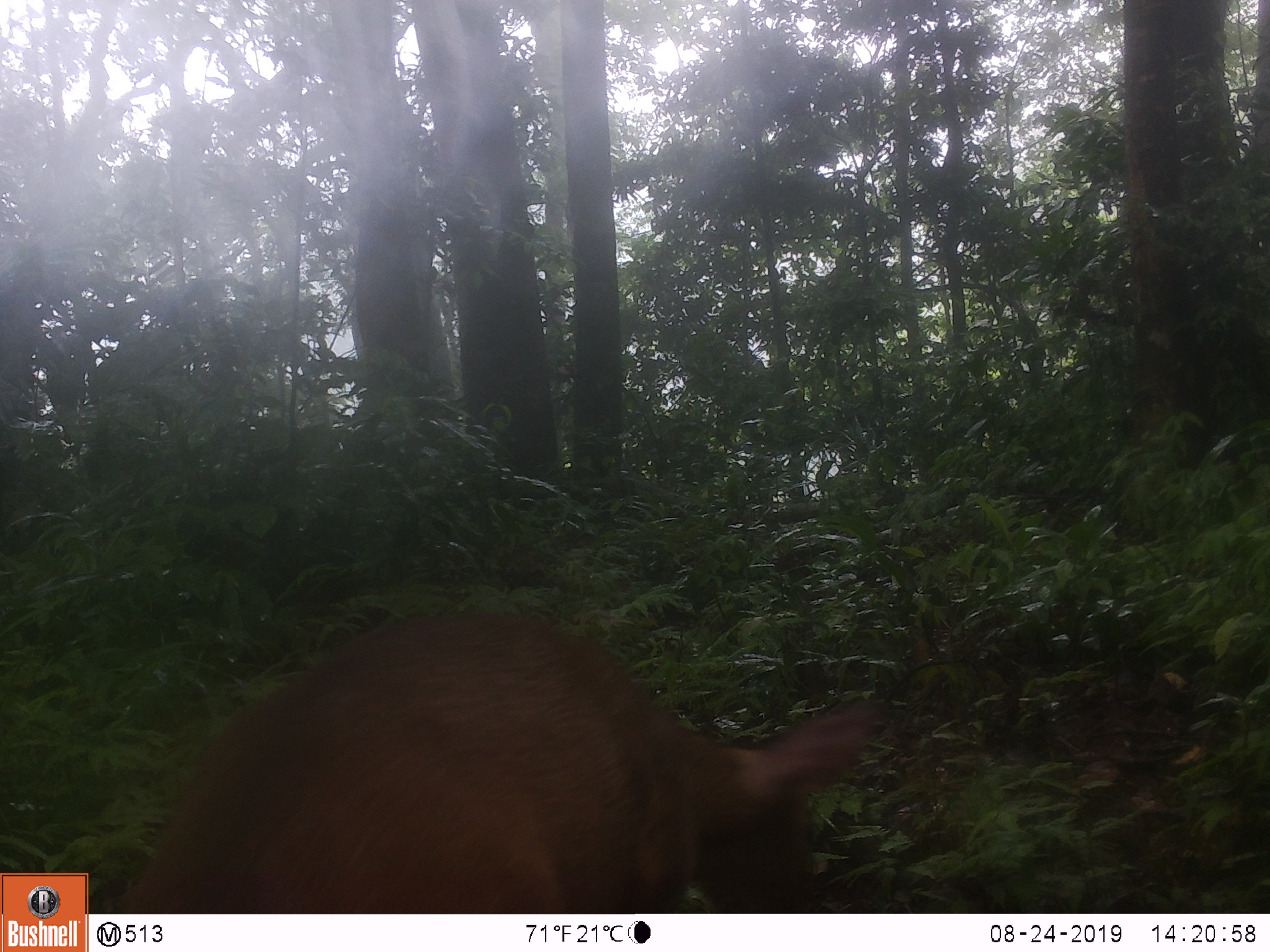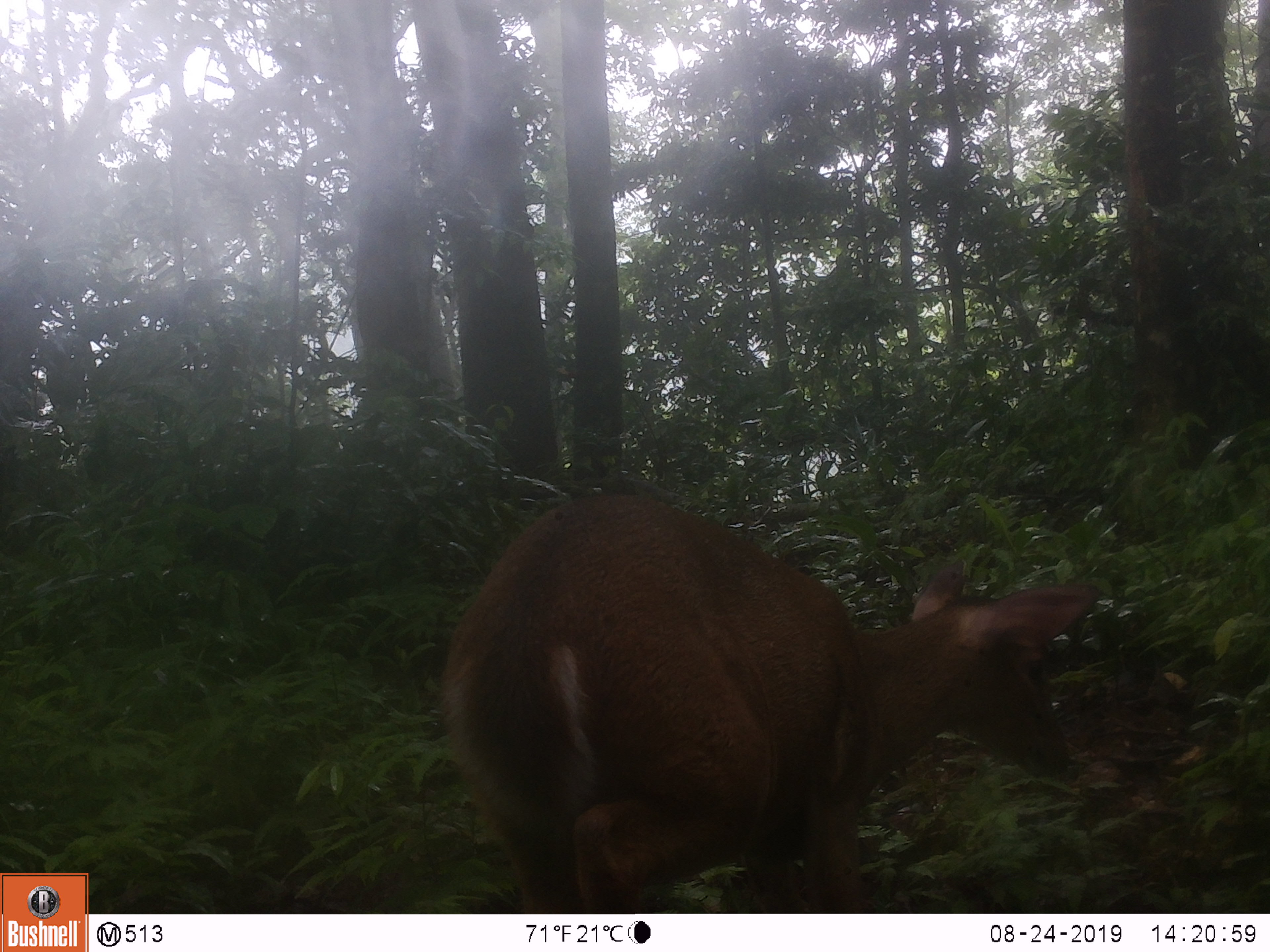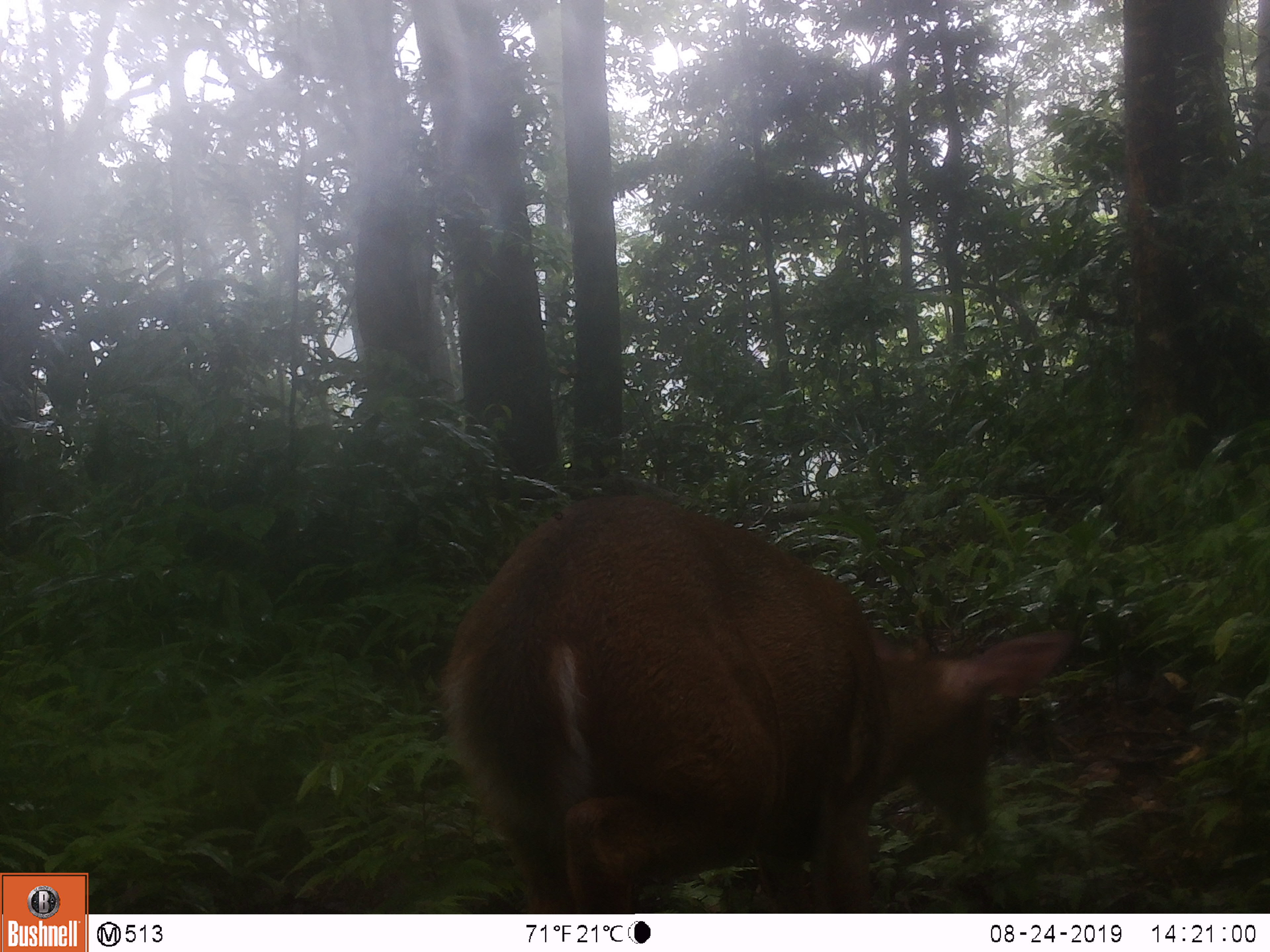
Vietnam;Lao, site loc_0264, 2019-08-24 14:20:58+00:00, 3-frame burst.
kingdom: Animalia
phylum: Chordata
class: Mammalia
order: Artiodactyla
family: Cervidae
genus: Muntiacus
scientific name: Muntiacus vuquangensis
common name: large-antlered muntjac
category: large antlered muntjac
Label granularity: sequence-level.